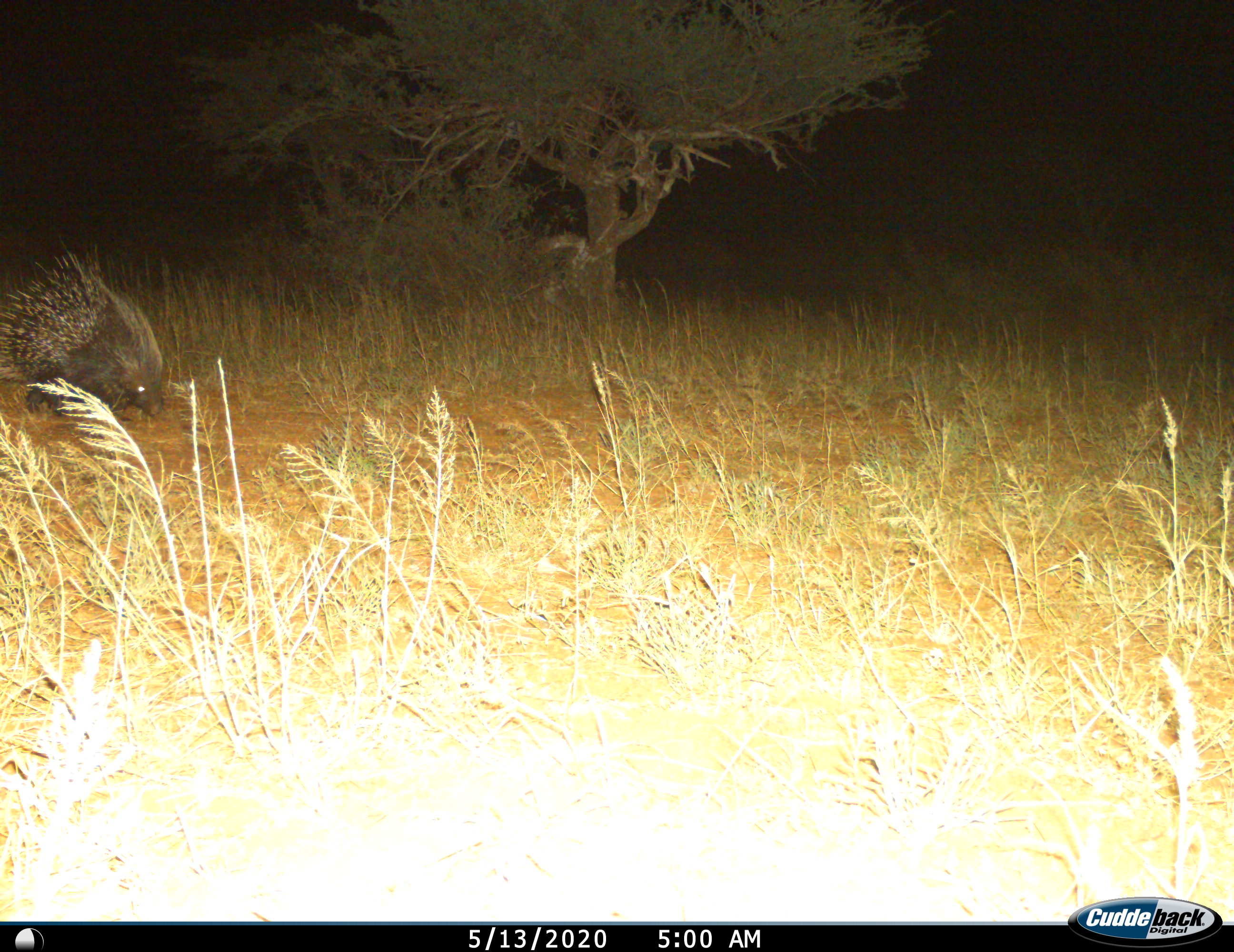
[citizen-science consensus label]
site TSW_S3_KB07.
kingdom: Animalia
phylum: Chordata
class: Mammalia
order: Rodentia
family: Hystricidae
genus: Hystrix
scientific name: Hystrix cristata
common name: crested porcupine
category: porcupine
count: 1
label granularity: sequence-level